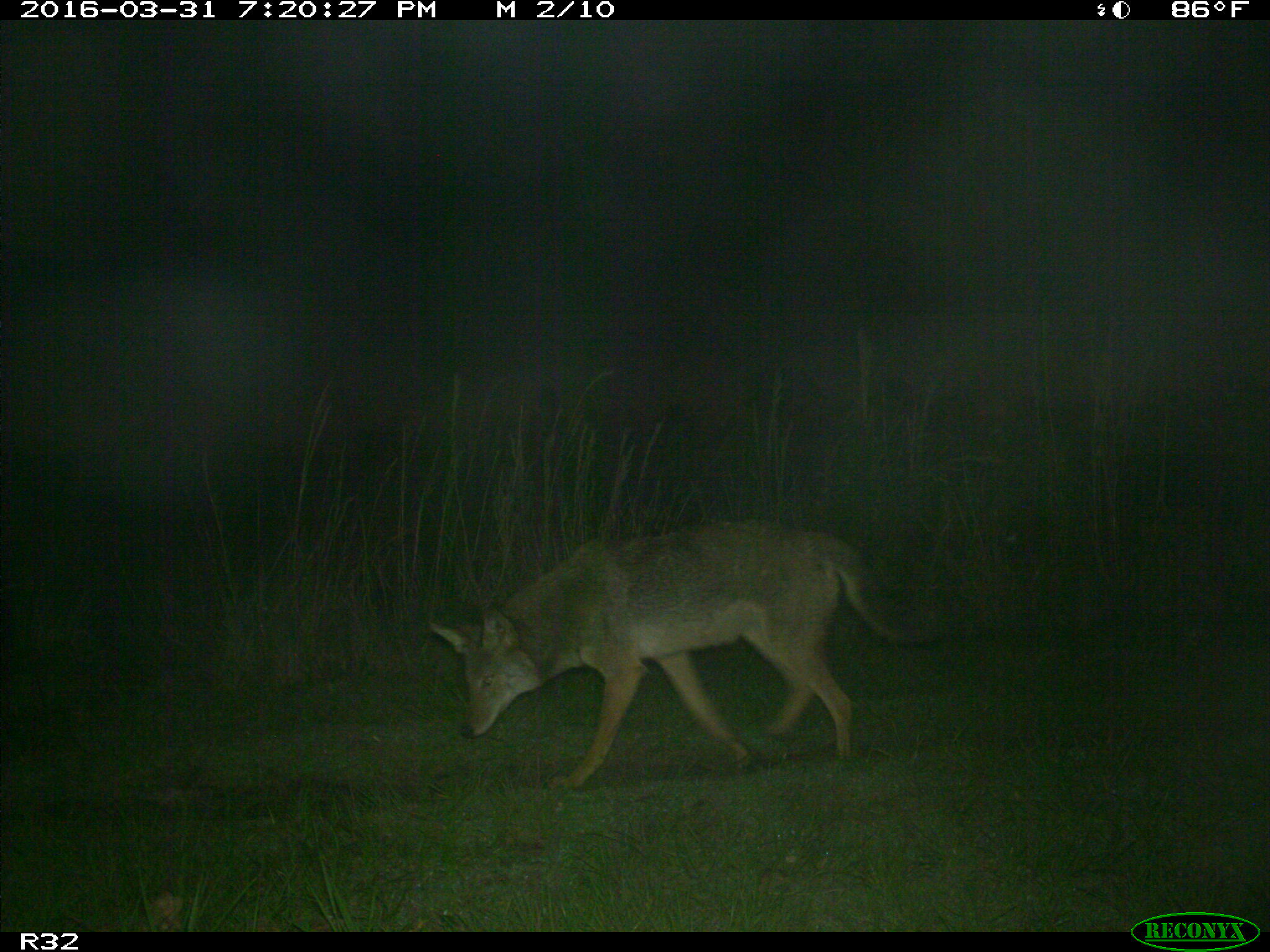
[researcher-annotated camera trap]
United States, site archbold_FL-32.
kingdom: Animalia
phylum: Chordata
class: Mammalia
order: Carnivora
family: Canidae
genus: Canis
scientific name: Canis latrans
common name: coyote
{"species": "Canis latrans (coyote)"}